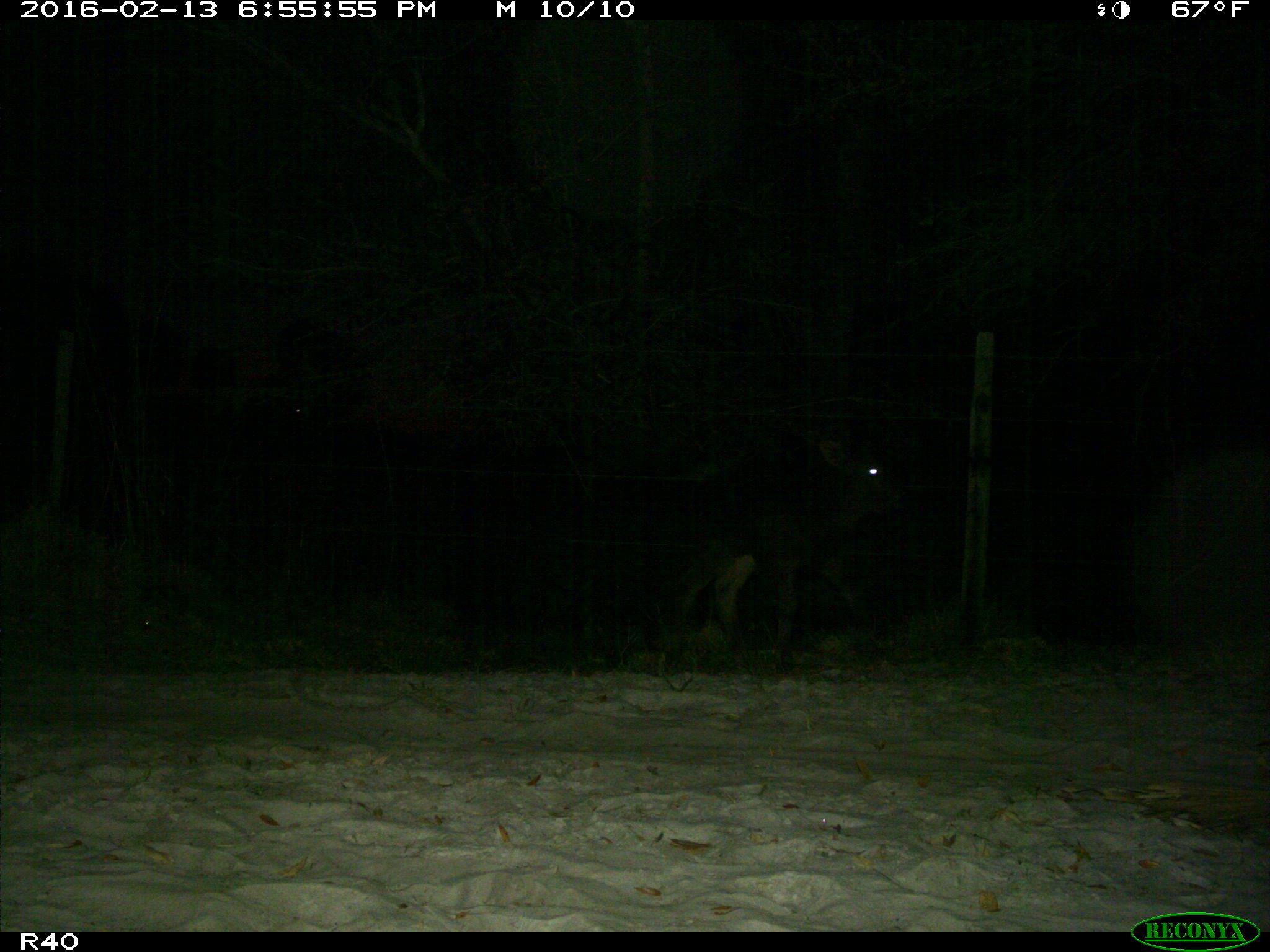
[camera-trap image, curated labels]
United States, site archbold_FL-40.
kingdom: Animalia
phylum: Chordata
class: Mammalia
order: Artiodactyla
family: Bovidae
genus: Bos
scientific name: Bos taurus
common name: domestic cow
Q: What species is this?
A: Bos taurus (domestic cow).